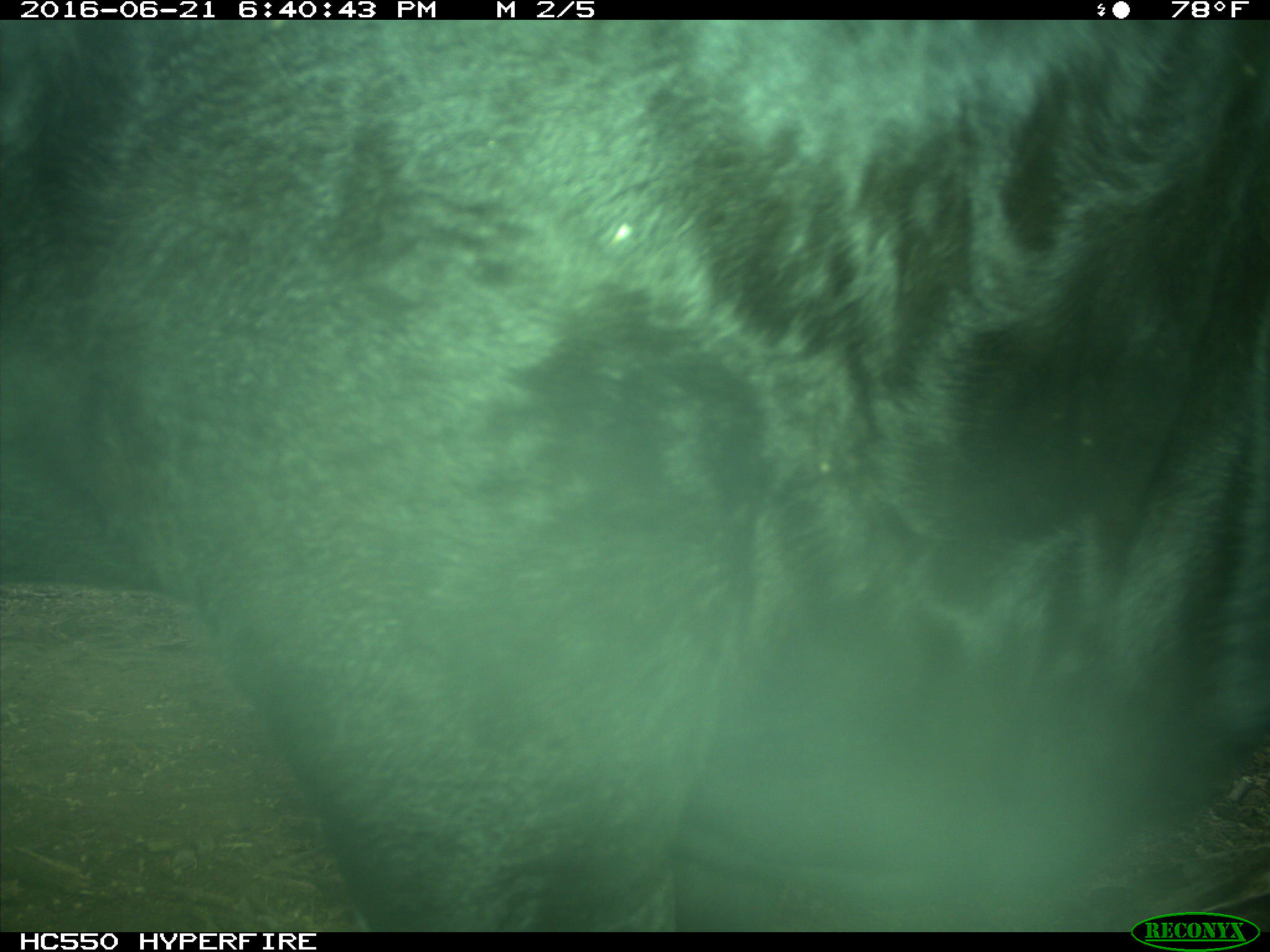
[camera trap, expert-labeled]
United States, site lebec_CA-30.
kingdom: Animalia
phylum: Chordata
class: Mammalia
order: Artiodactyla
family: Bovidae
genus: Bos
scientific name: Bos taurus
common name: domestic cow